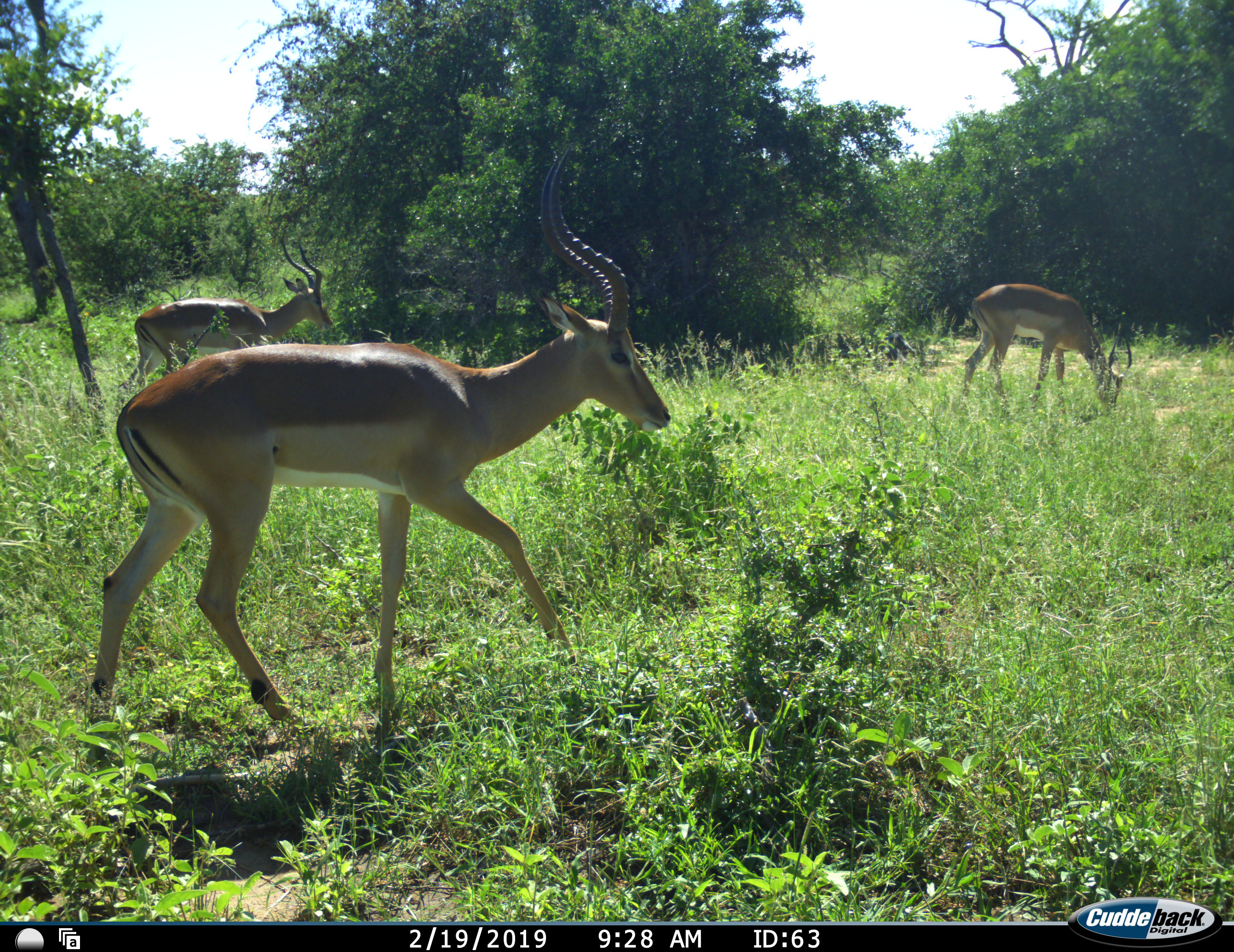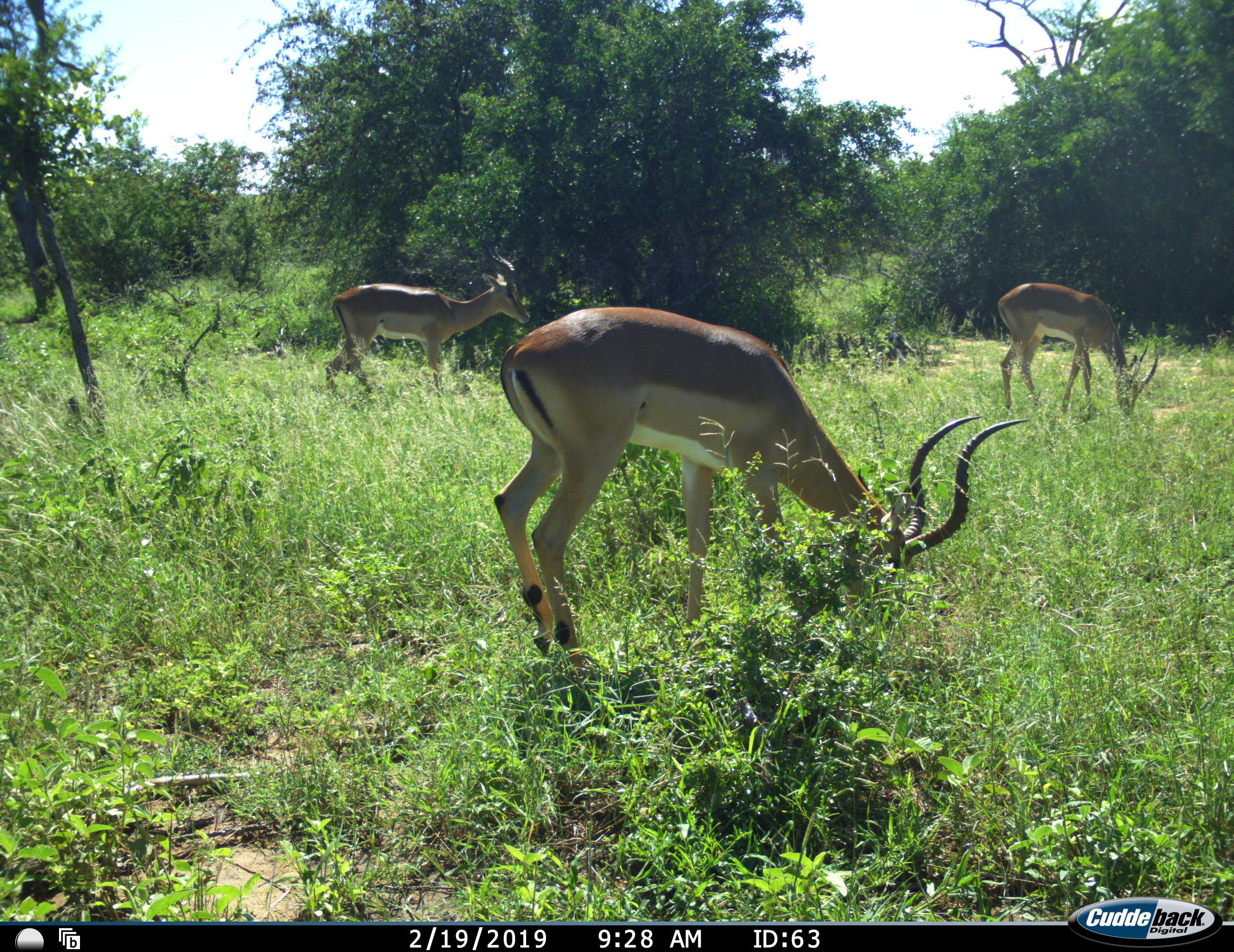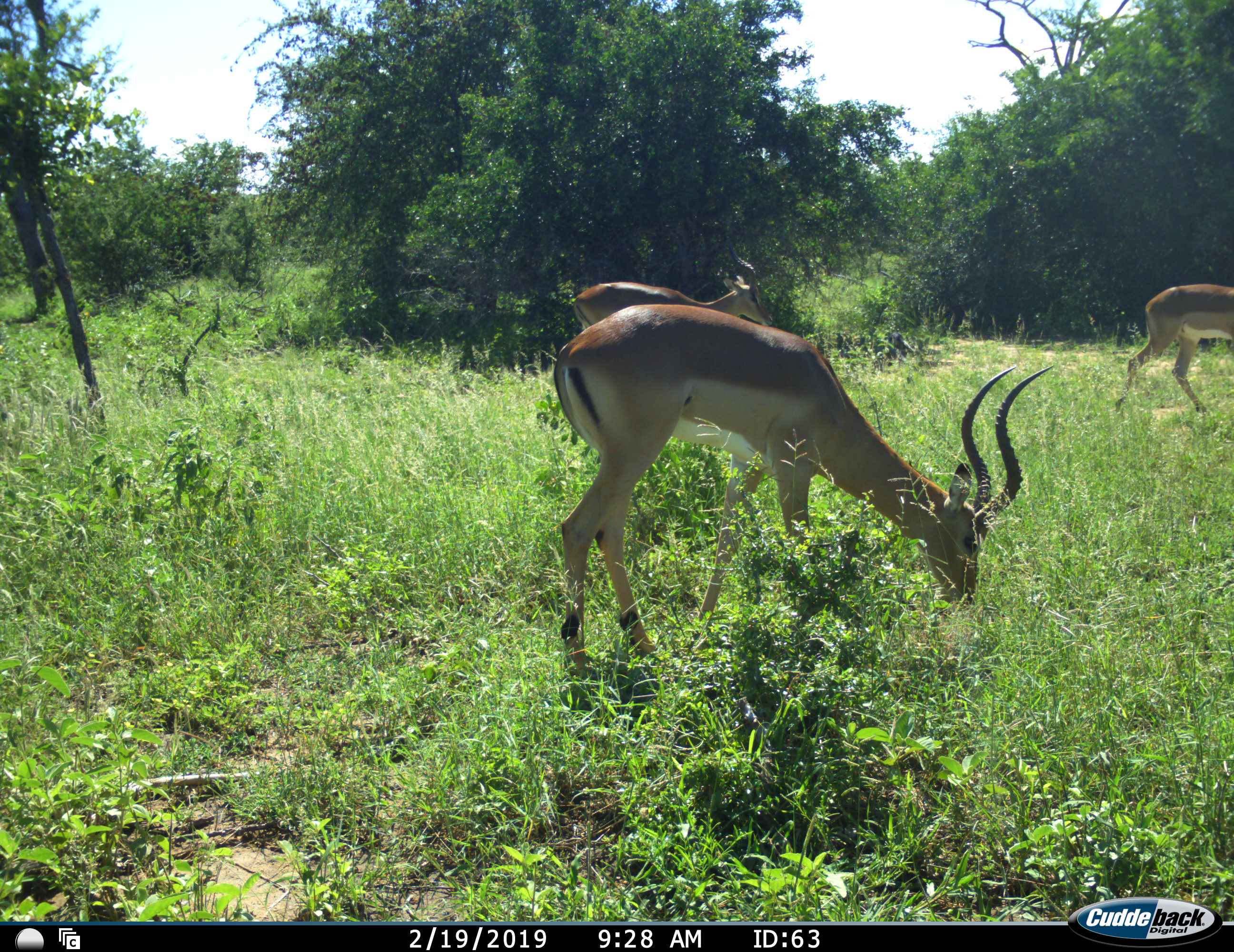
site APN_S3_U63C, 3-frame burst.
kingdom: Animalia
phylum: Chordata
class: Mammalia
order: Artiodactyla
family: Bovidae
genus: Aepyceros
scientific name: Aepyceros melampus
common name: impala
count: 3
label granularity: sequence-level